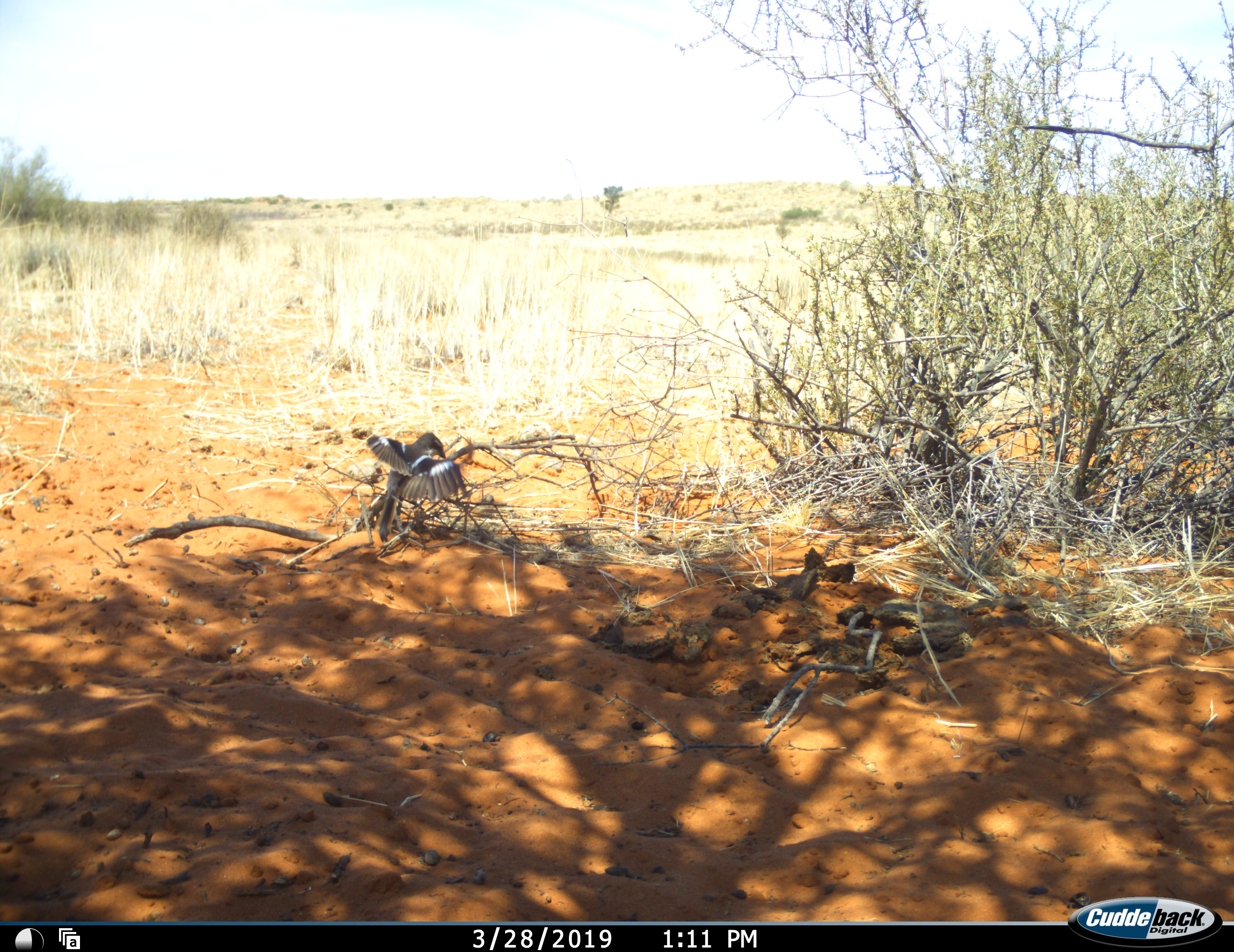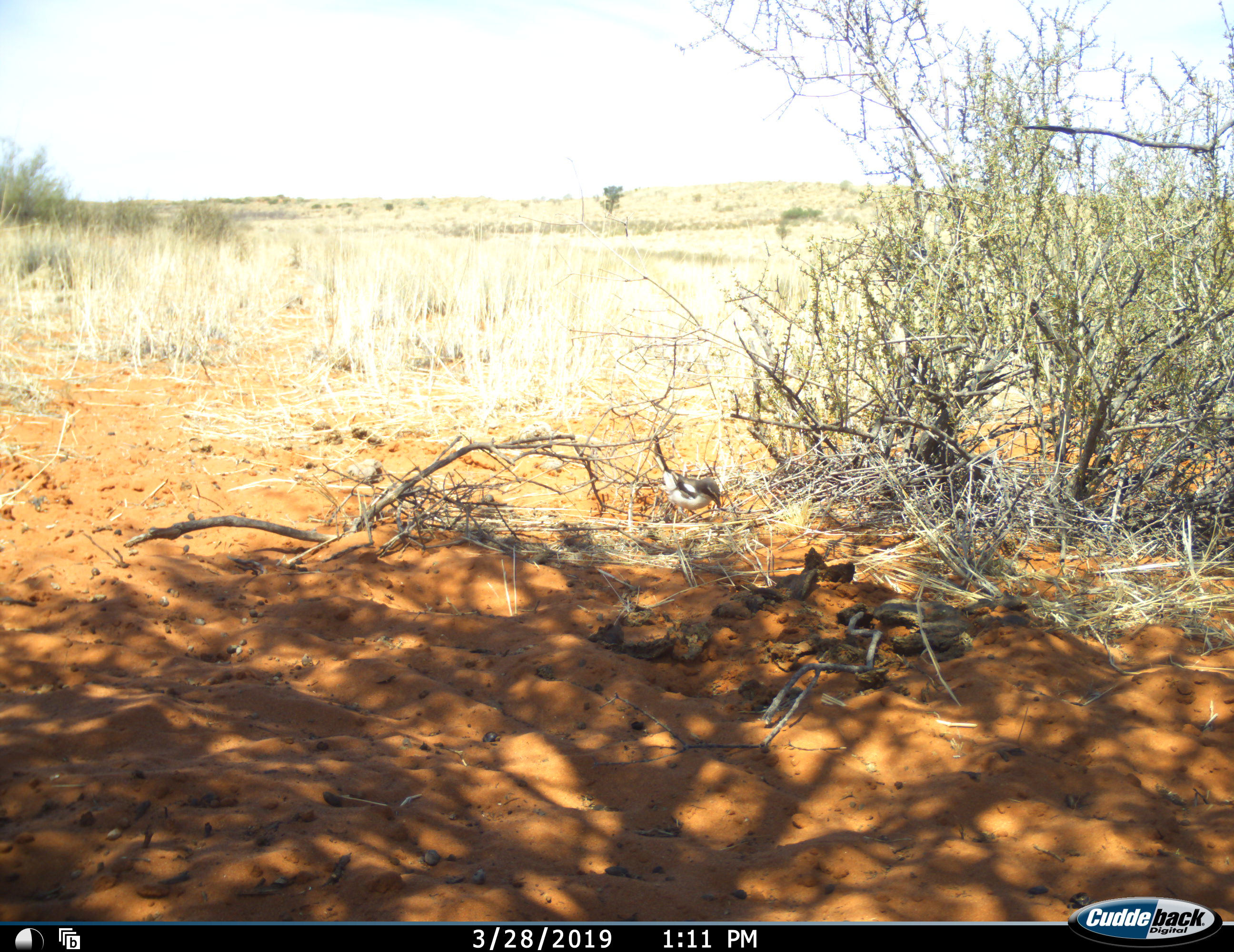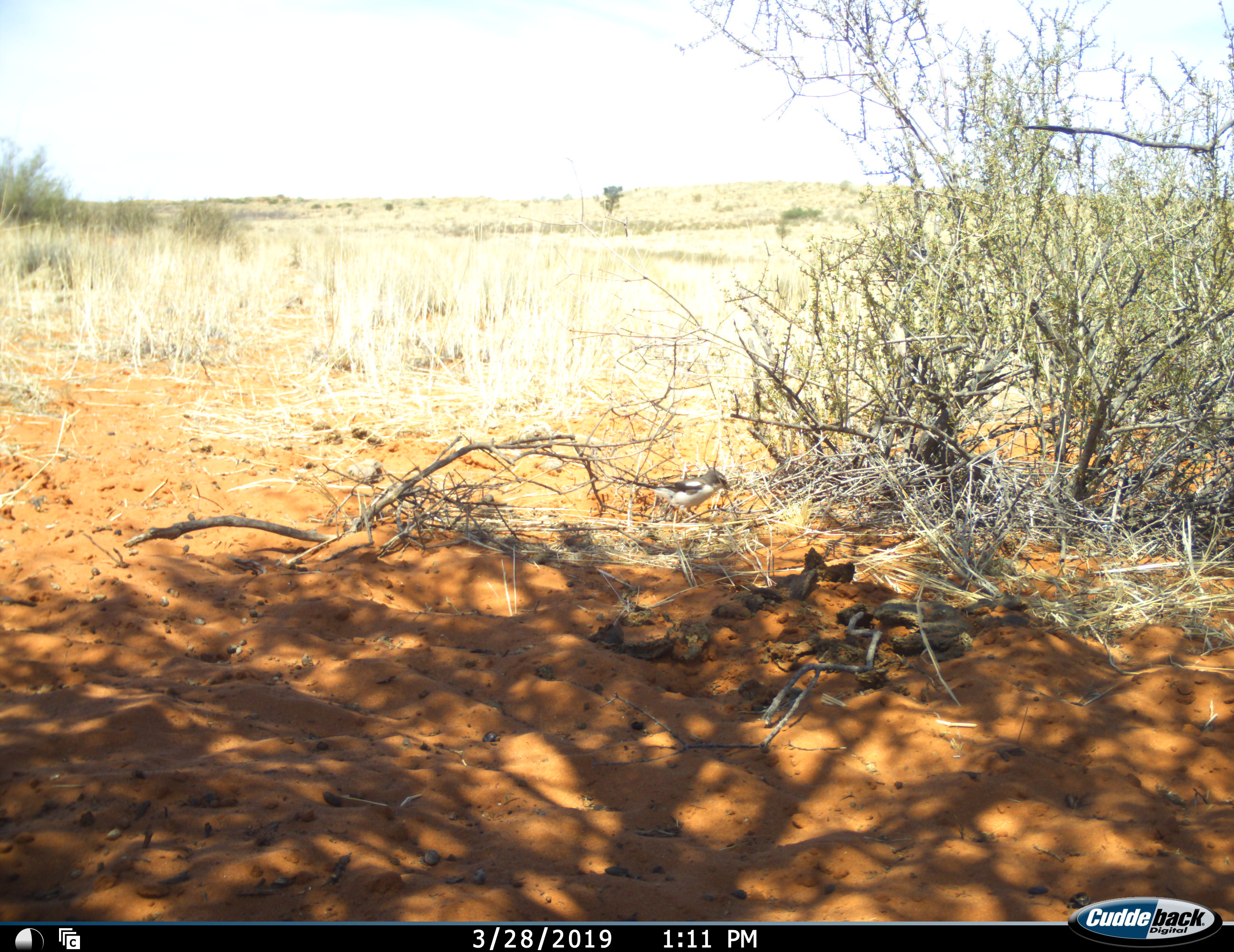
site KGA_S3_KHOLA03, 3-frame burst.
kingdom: Animalia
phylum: Chordata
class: Aves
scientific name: Aves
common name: bird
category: birdother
Birdother (bird) (Aves), count 1. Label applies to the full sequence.